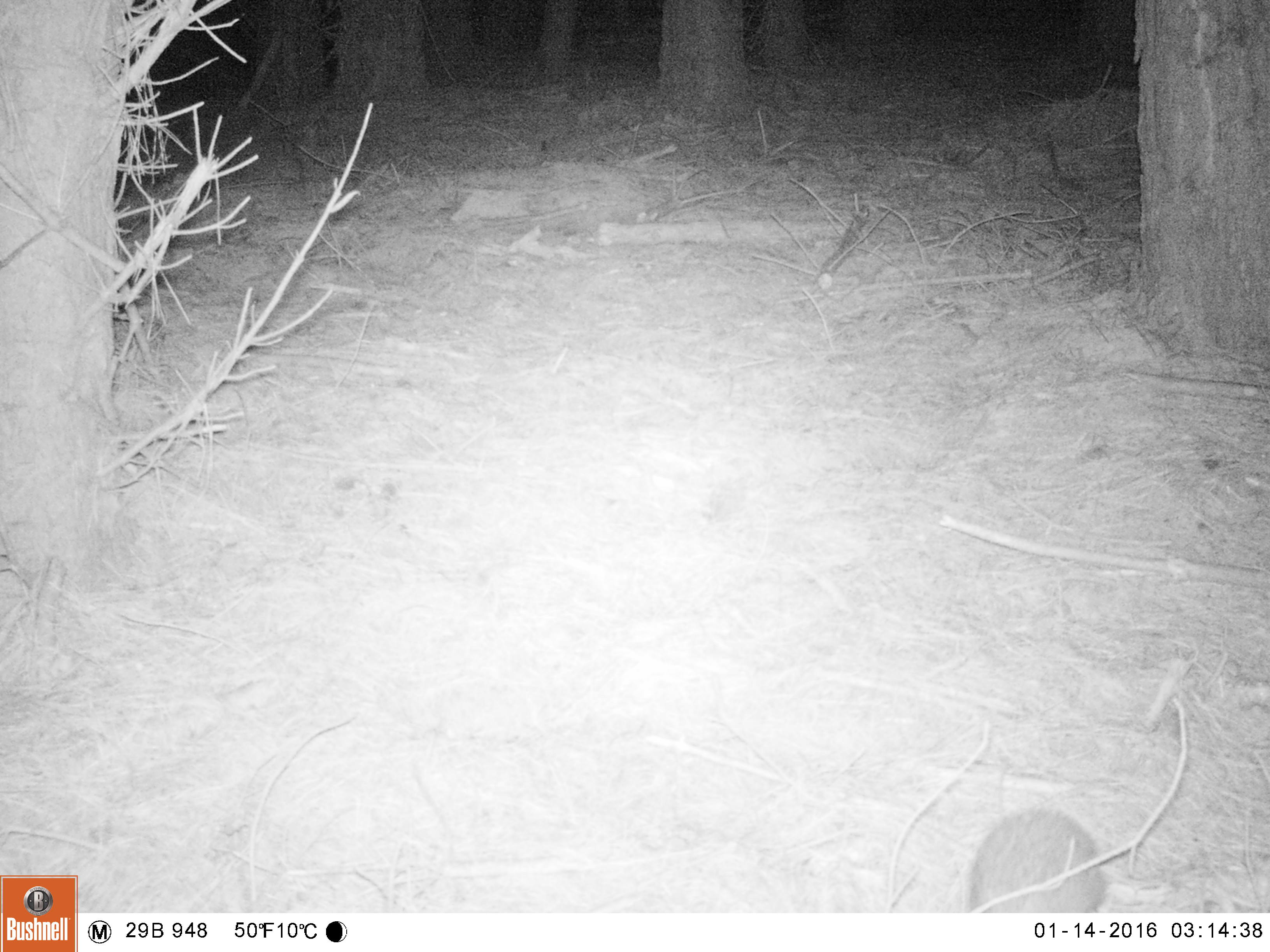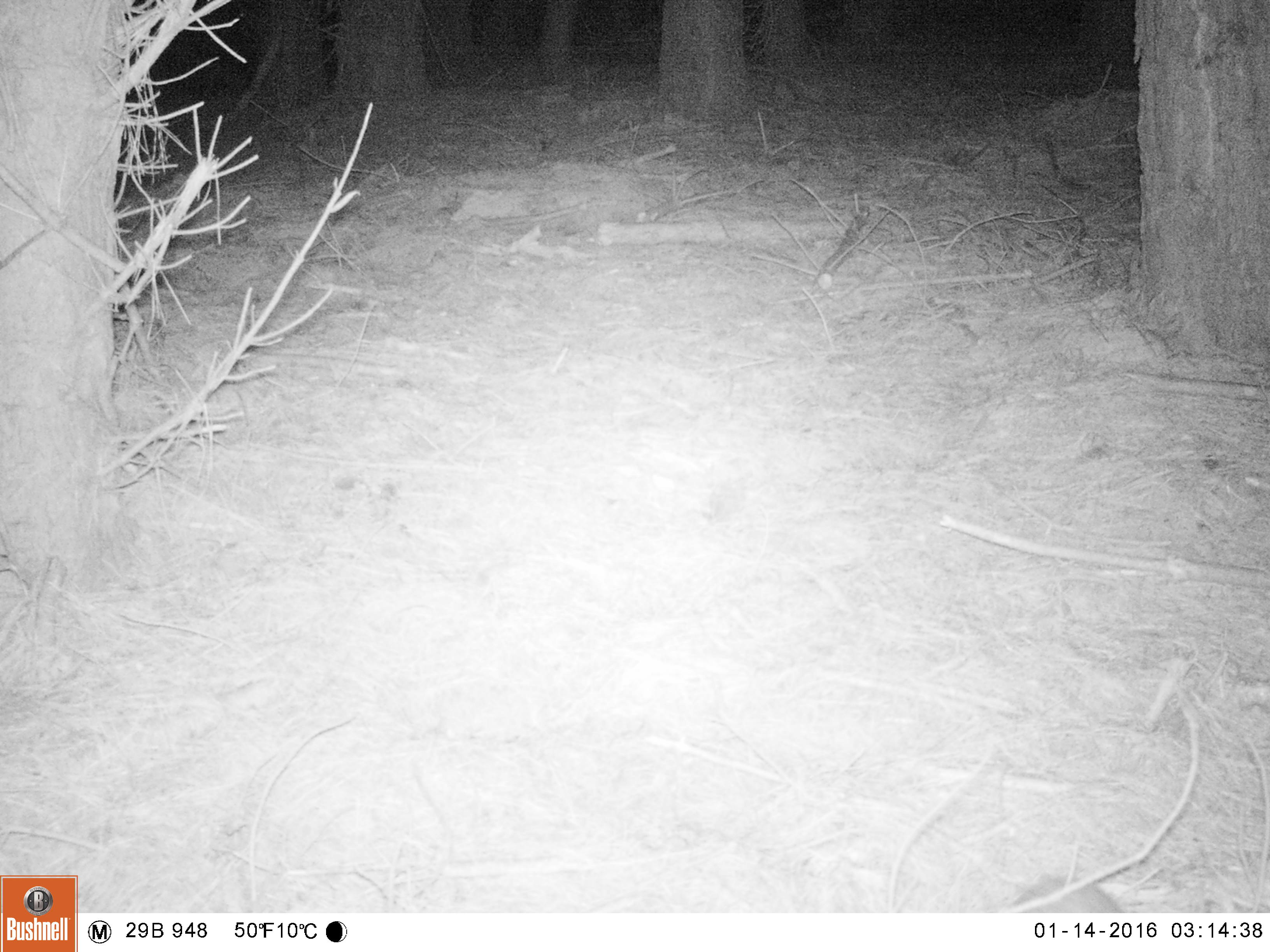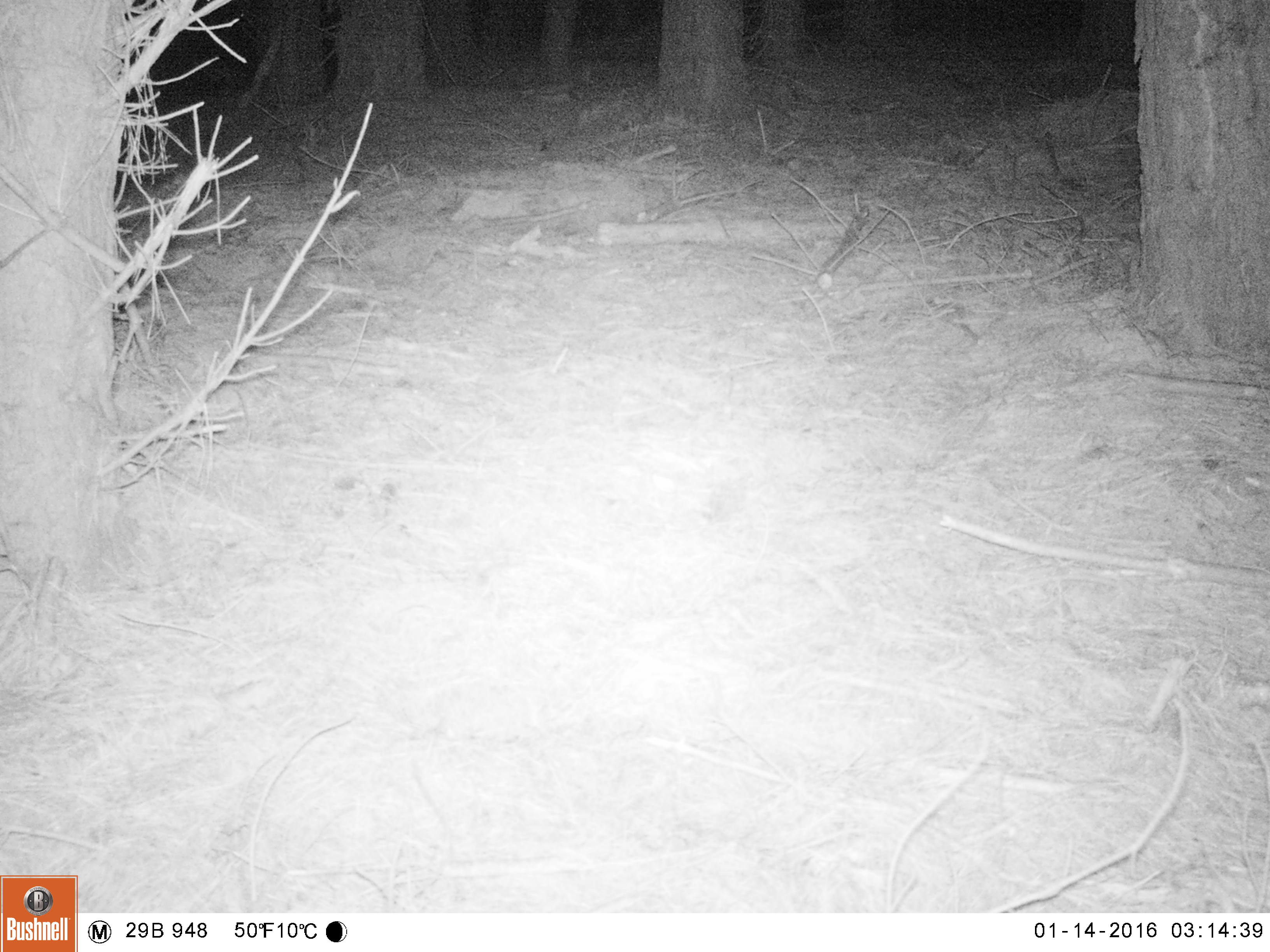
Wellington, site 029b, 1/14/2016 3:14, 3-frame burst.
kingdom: Animalia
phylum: Chordata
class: Mammalia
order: Eulipotyphla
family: Erinaceidae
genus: Erinaceus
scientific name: Erinaceus europaeus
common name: hedgehog